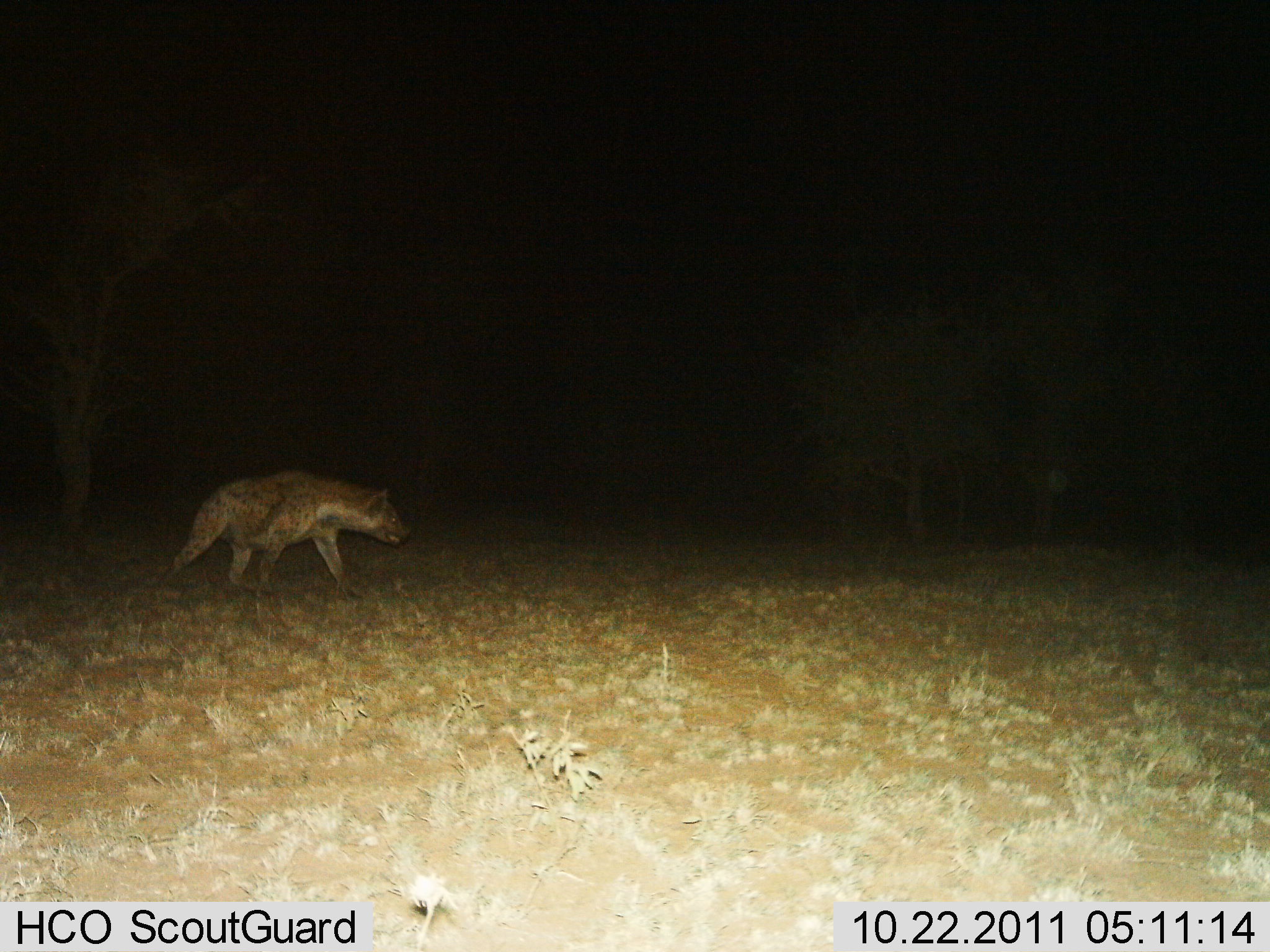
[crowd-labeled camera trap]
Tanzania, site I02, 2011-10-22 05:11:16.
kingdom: Animalia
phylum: Chordata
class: Mammalia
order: Carnivora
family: Hyaenidae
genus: Crocuta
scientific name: Crocuta crocuta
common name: spotted hyena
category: hyenaspotted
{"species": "hyenaspotted (spotted hyena) (Crocuta crocuta)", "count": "1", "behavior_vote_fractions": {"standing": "14%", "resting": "0%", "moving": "93%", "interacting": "0%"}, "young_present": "0%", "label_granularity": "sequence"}